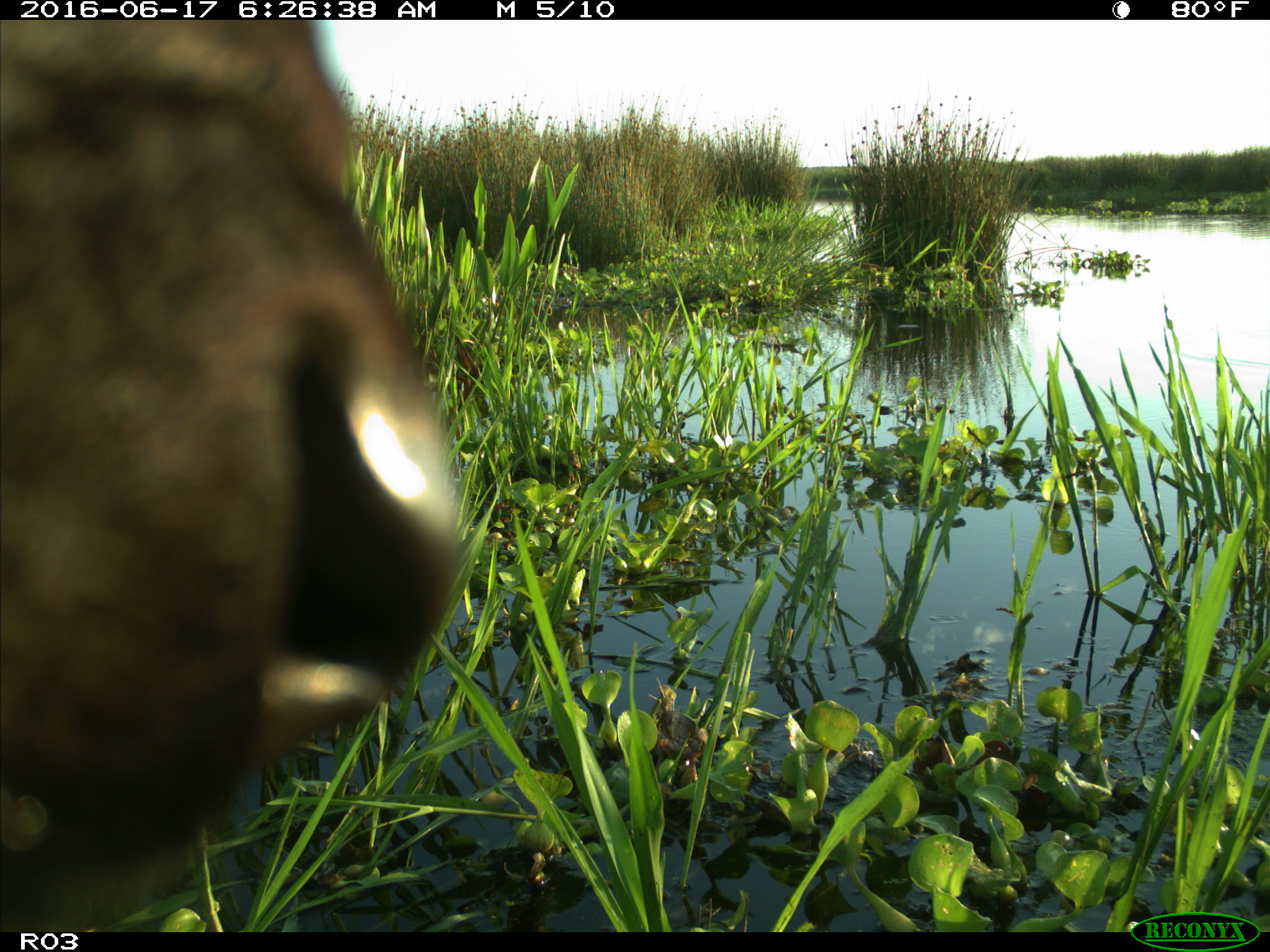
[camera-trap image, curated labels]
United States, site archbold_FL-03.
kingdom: Animalia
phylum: Chordata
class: Mammalia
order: Artiodactyla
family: Bovidae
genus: Bos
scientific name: Bos taurus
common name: domestic cow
Bos taurus (domestic cow).